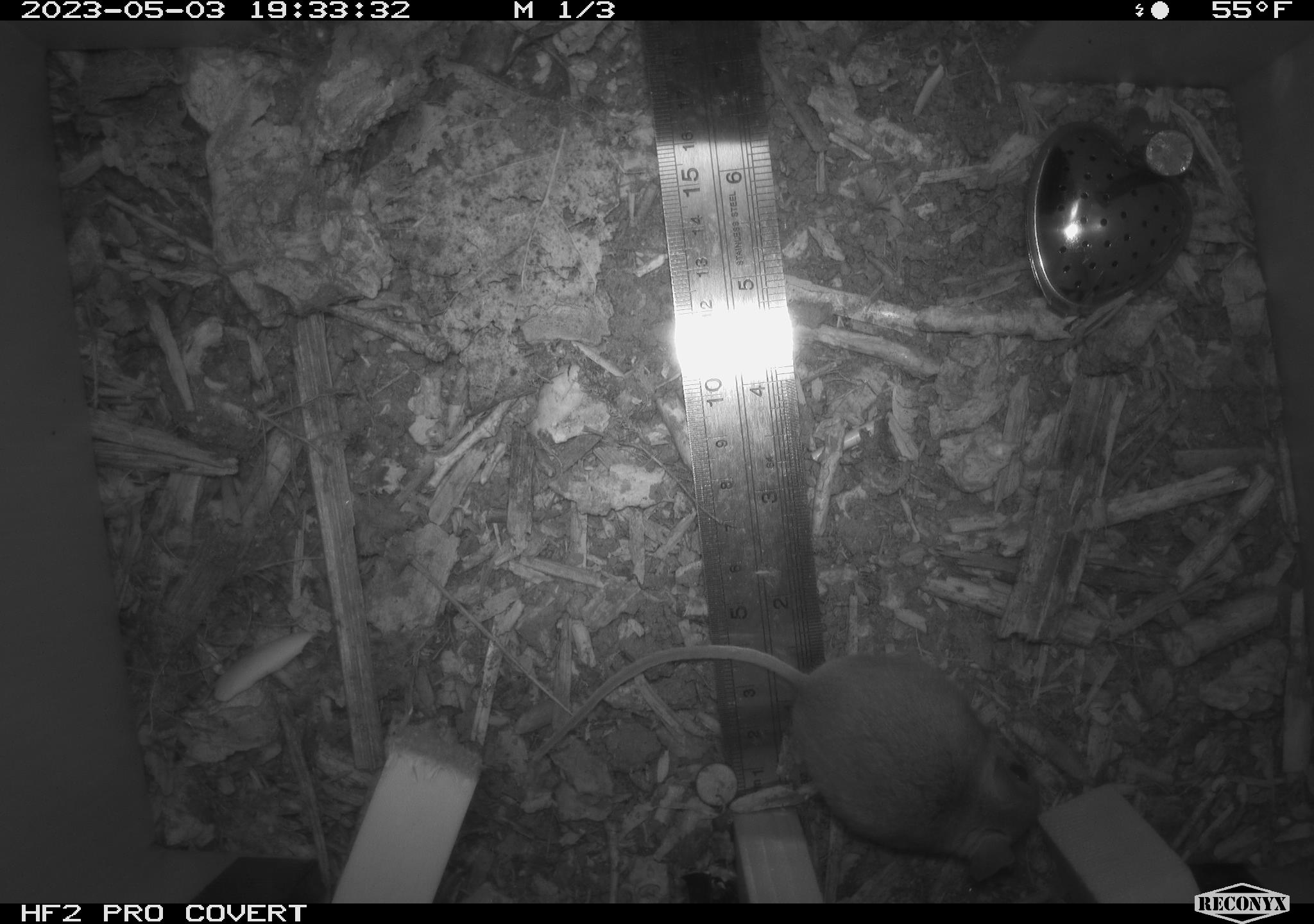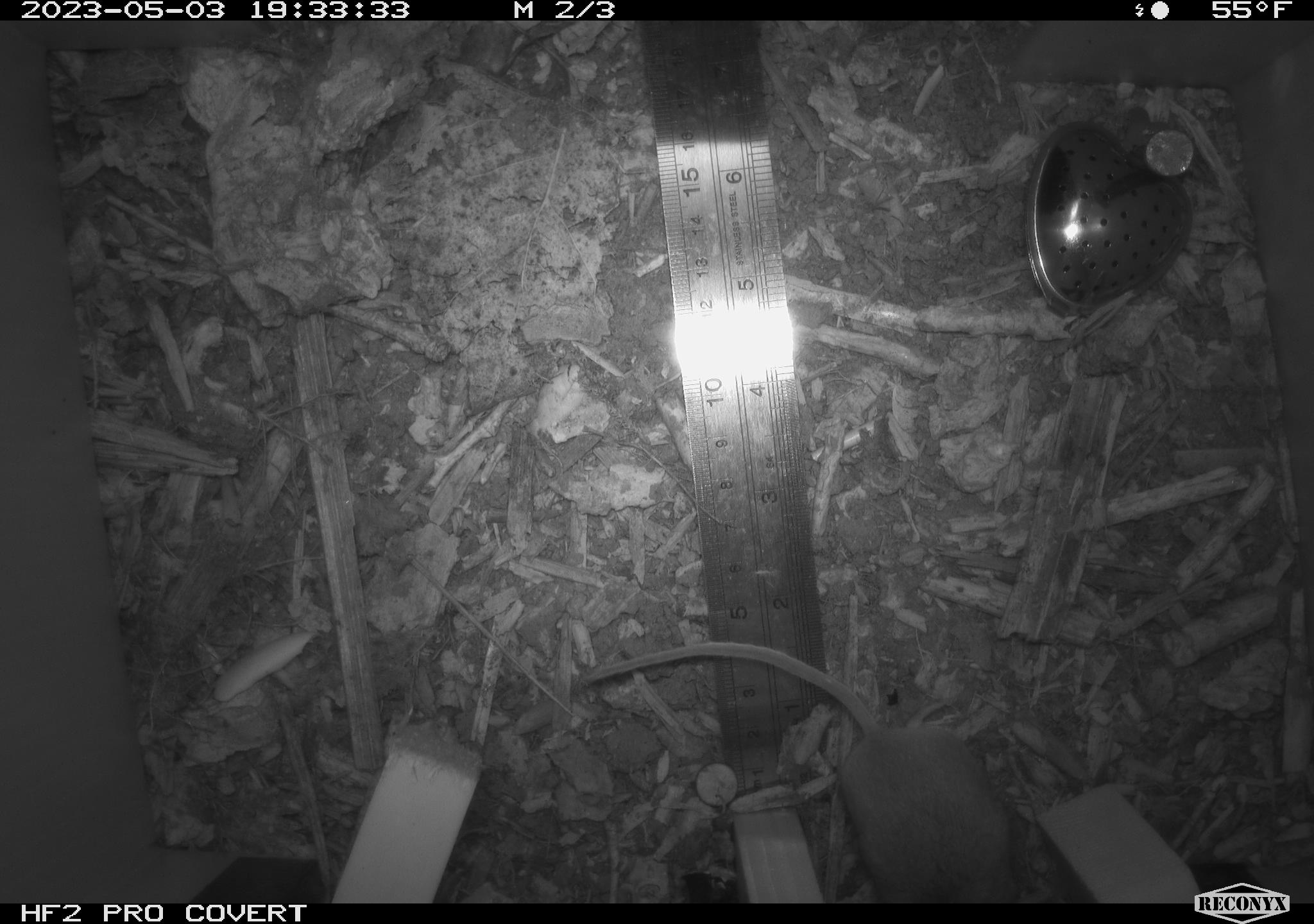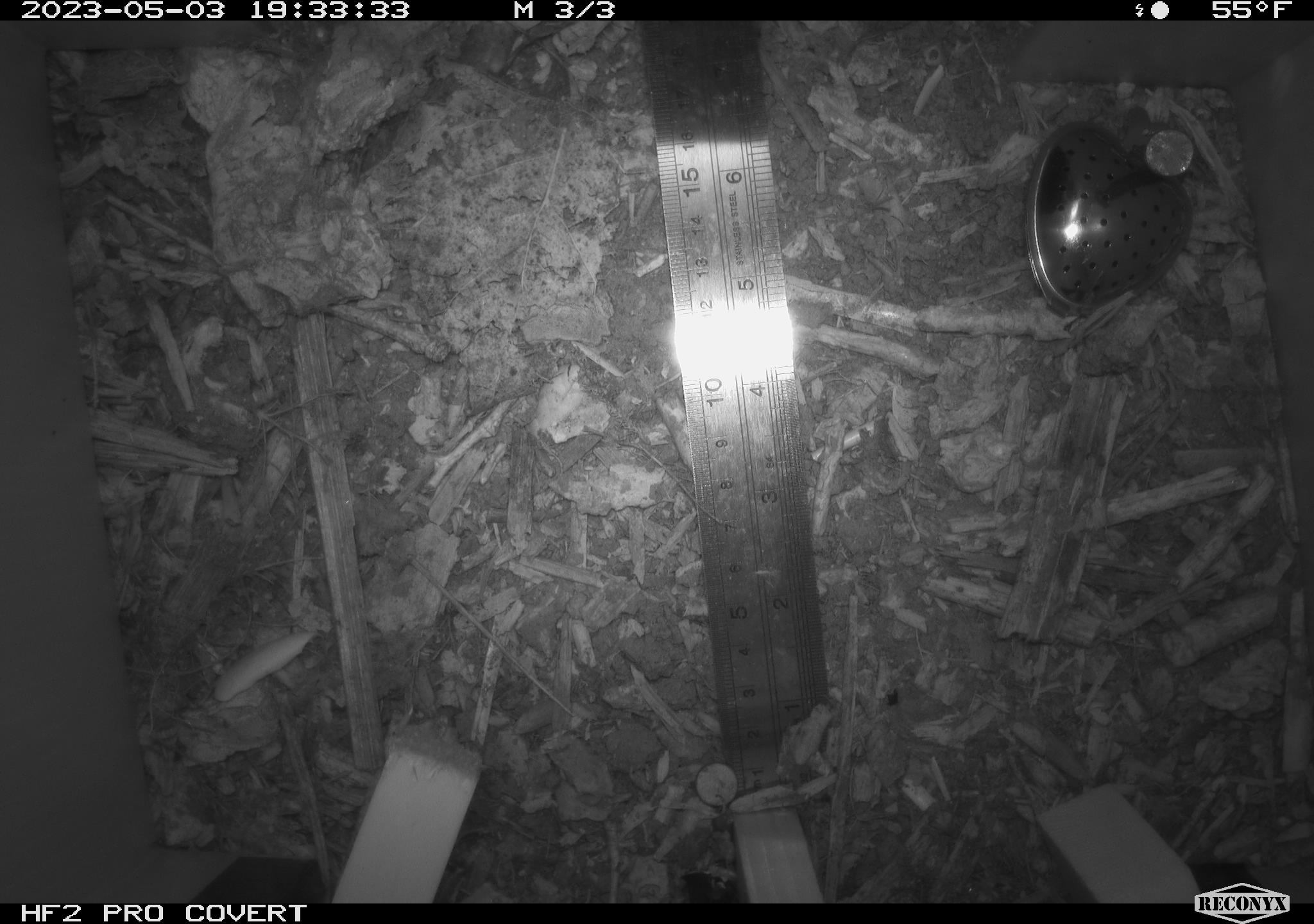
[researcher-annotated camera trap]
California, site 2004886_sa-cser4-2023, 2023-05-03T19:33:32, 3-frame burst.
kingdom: Animalia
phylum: Chordata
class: Mammalia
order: Rodentia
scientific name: Rodentia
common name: mouse species